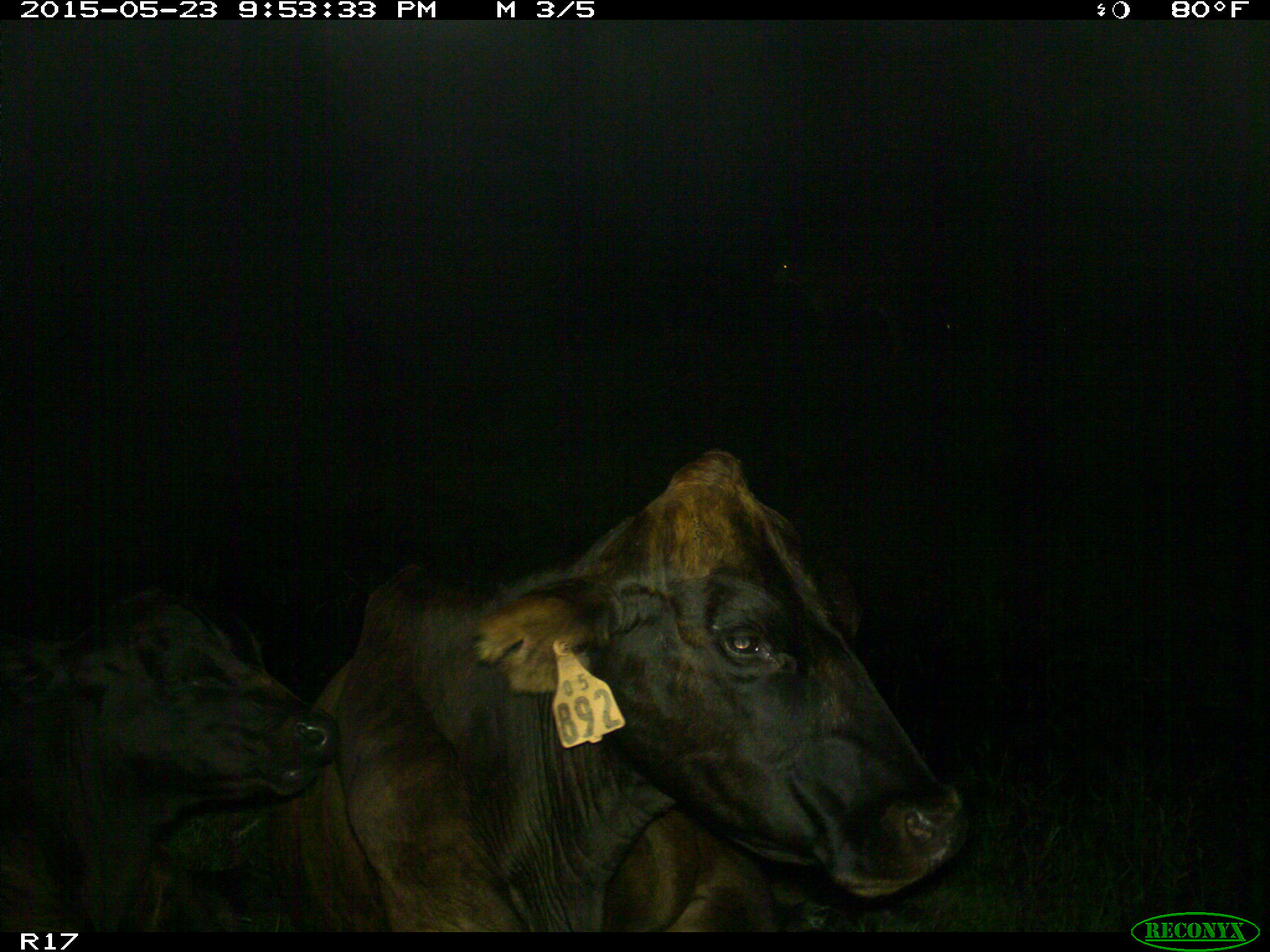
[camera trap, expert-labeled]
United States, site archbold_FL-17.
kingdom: Animalia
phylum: Chordata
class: Mammalia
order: Artiodactyla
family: Bovidae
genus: Bos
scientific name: Bos taurus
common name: domestic cow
Bos taurus (domestic cow).